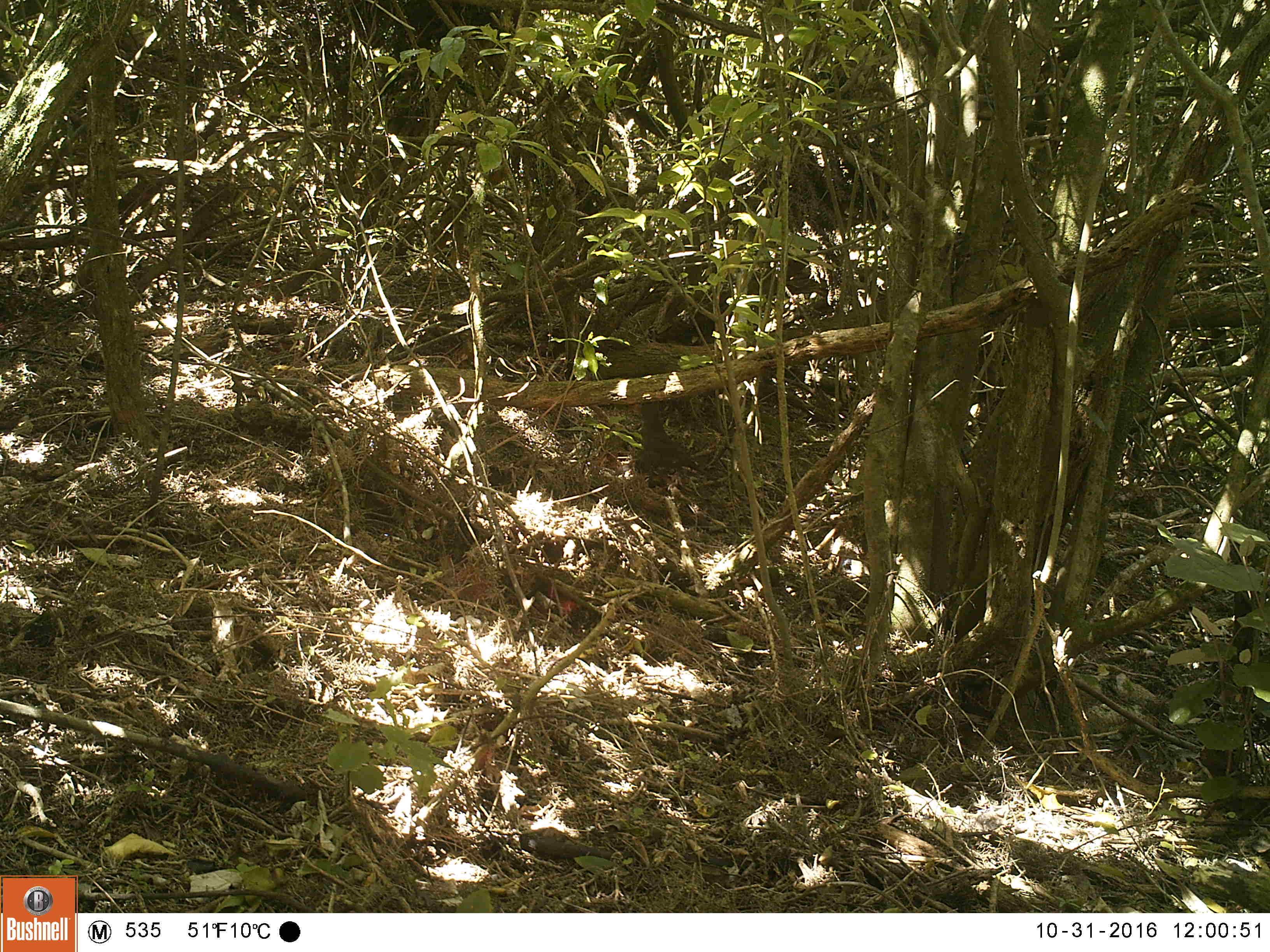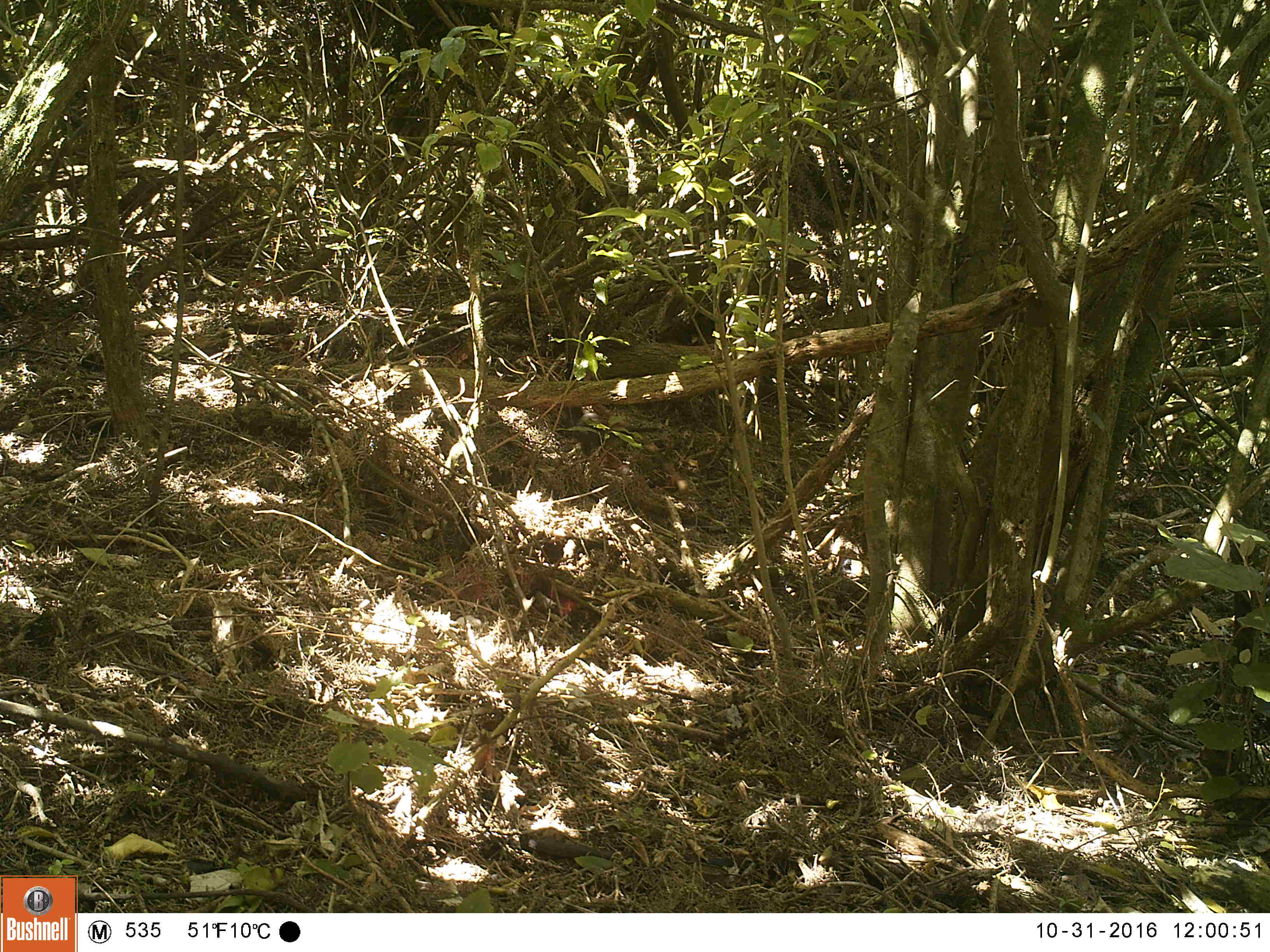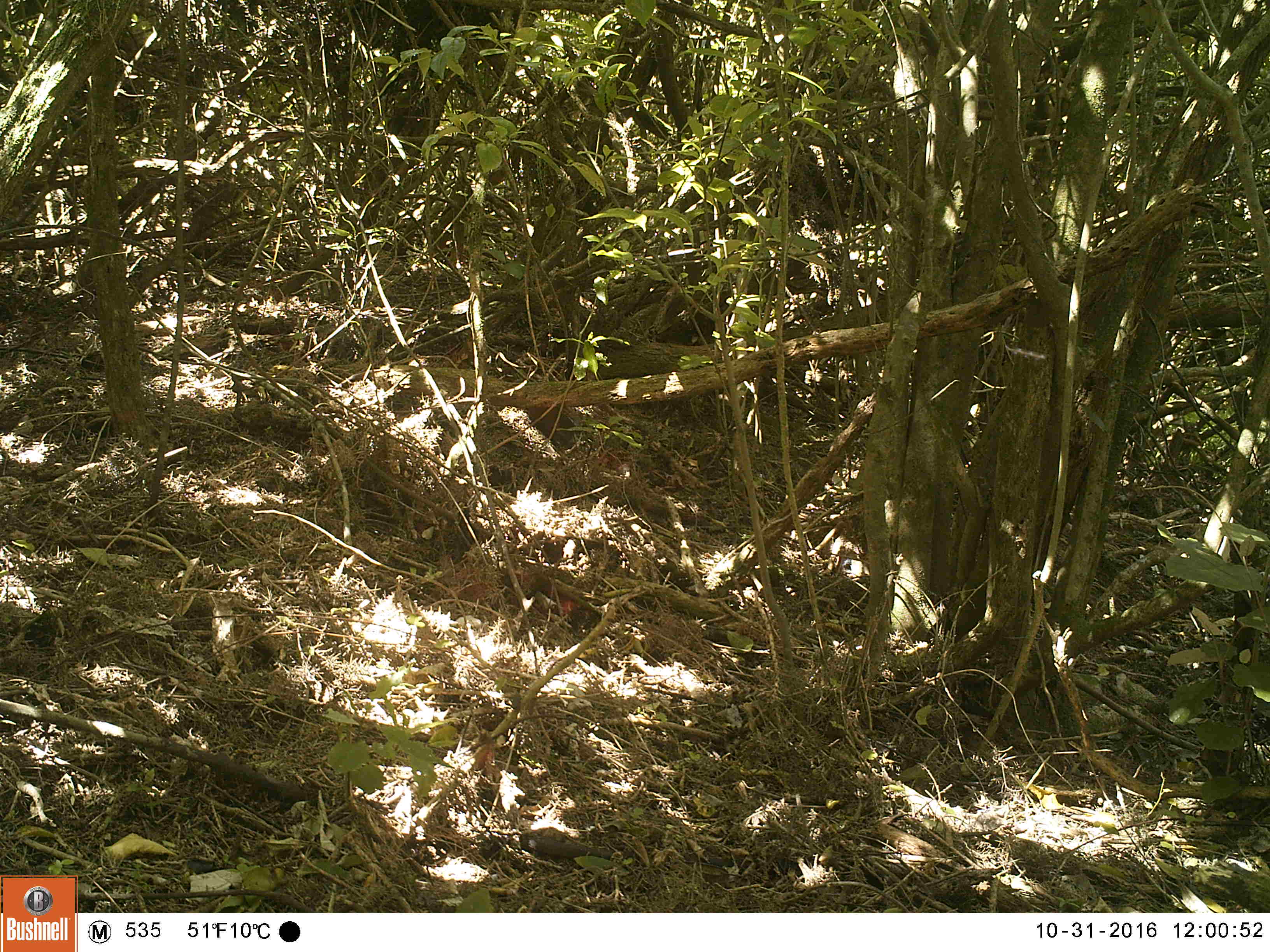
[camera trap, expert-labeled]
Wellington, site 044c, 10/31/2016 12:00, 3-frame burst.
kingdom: Animalia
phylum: Chordata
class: Aves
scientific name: Aves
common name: bird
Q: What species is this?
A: Bird (Aves).